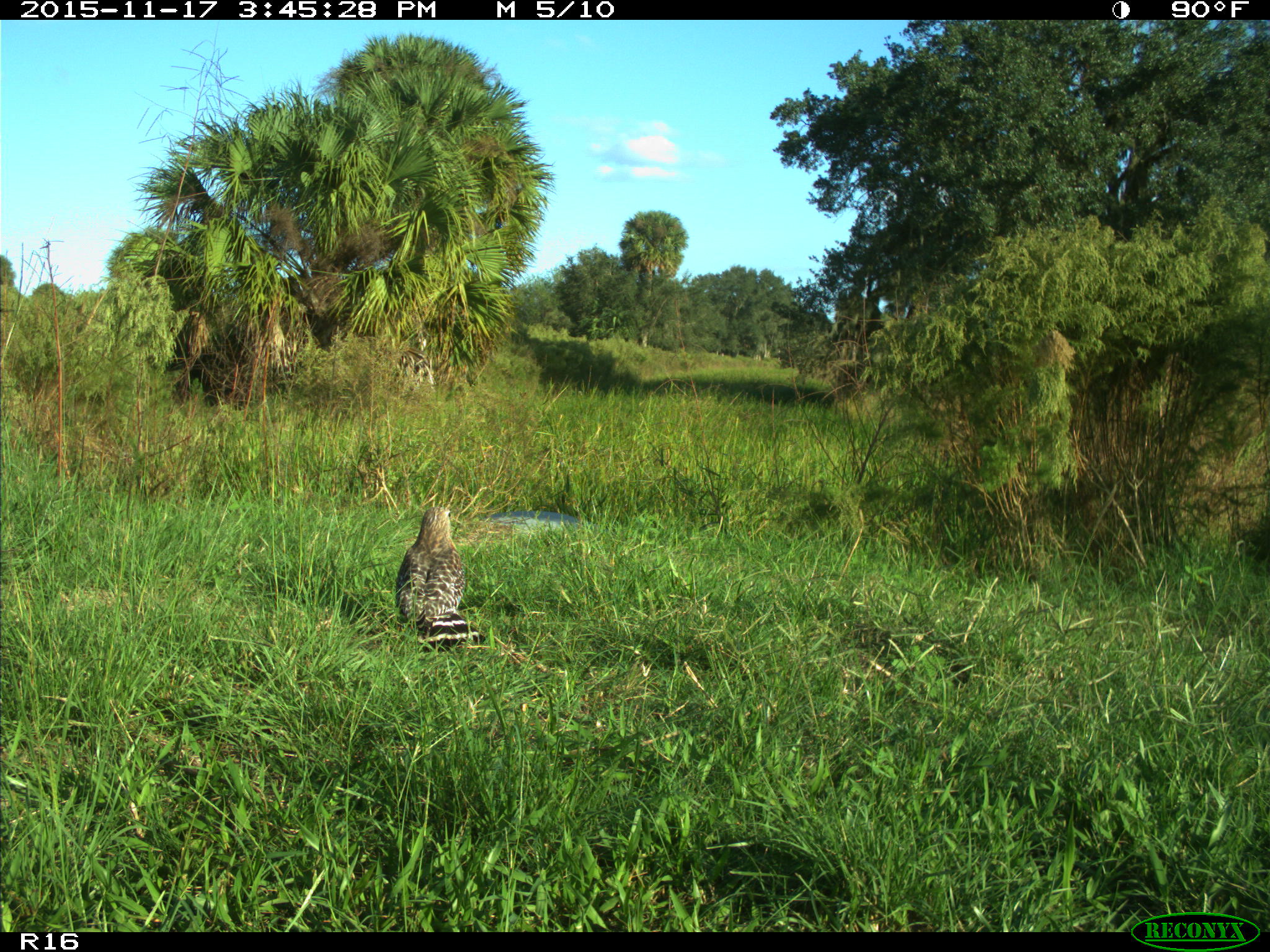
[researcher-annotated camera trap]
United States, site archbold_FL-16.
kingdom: Animalia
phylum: Chordata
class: Aves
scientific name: Aves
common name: birds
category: unidentified bird